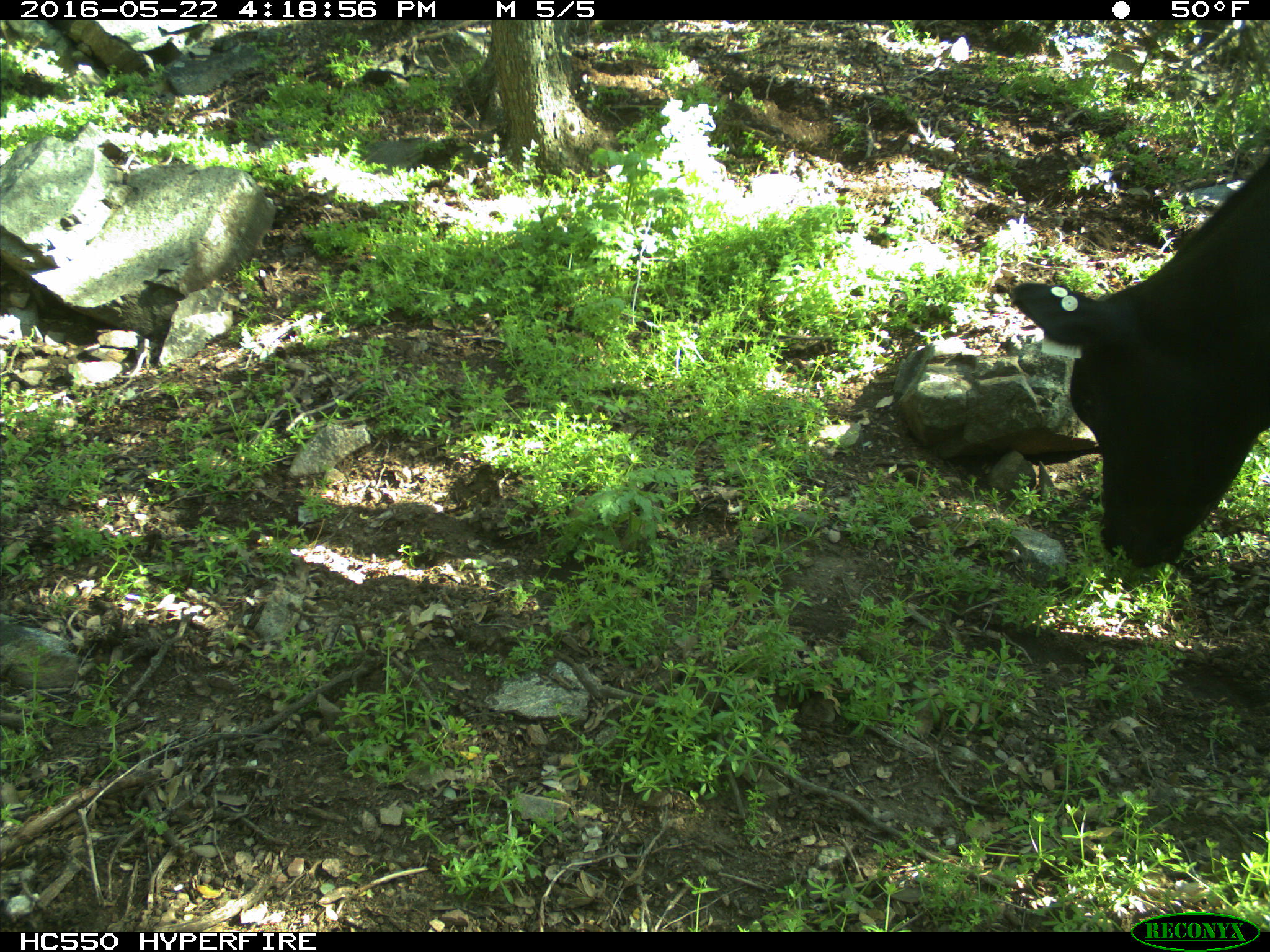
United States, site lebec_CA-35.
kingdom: Animalia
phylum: Chordata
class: Mammalia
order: Artiodactyla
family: Bovidae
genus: Bos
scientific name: Bos taurus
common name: domestic cow